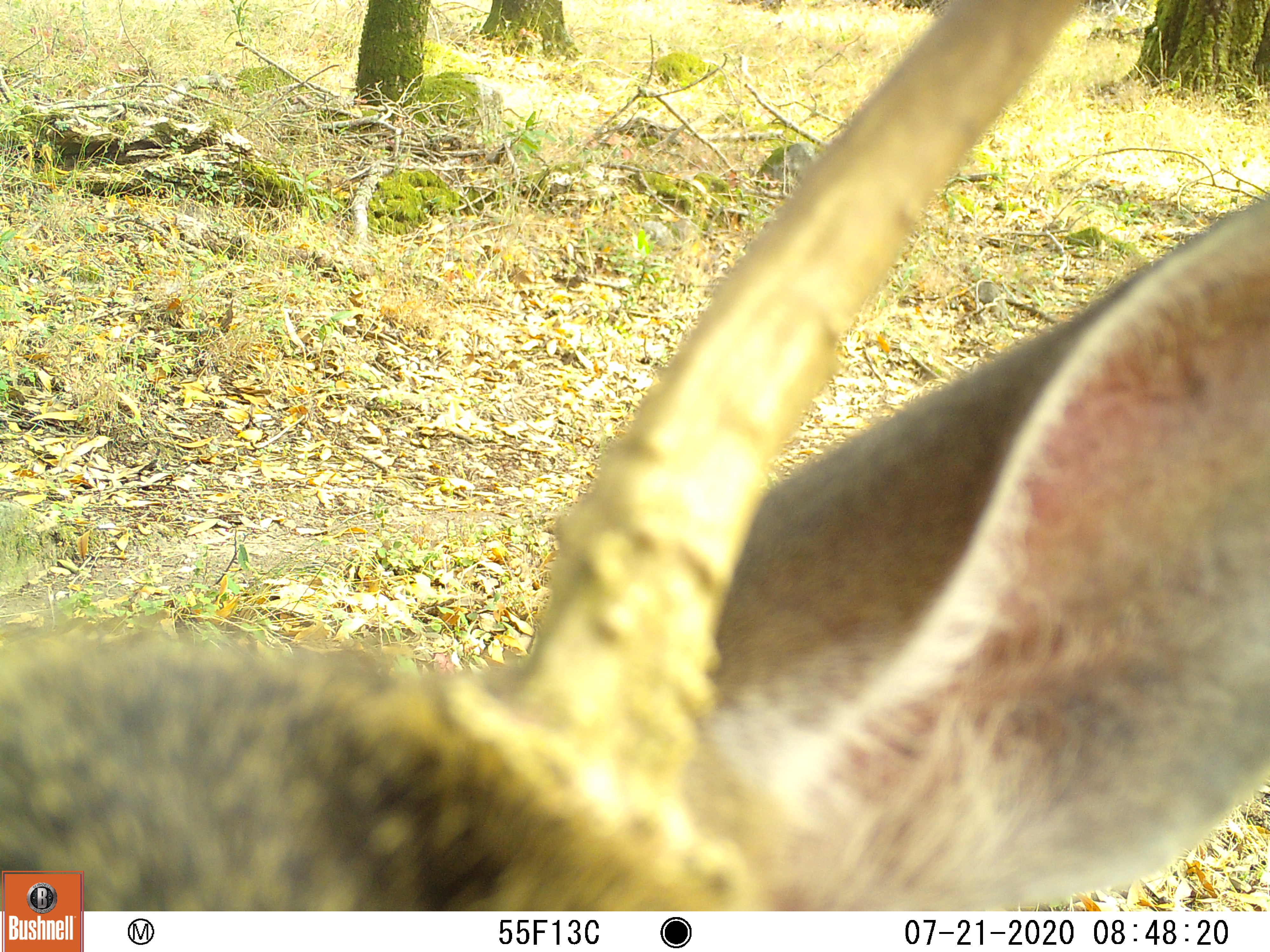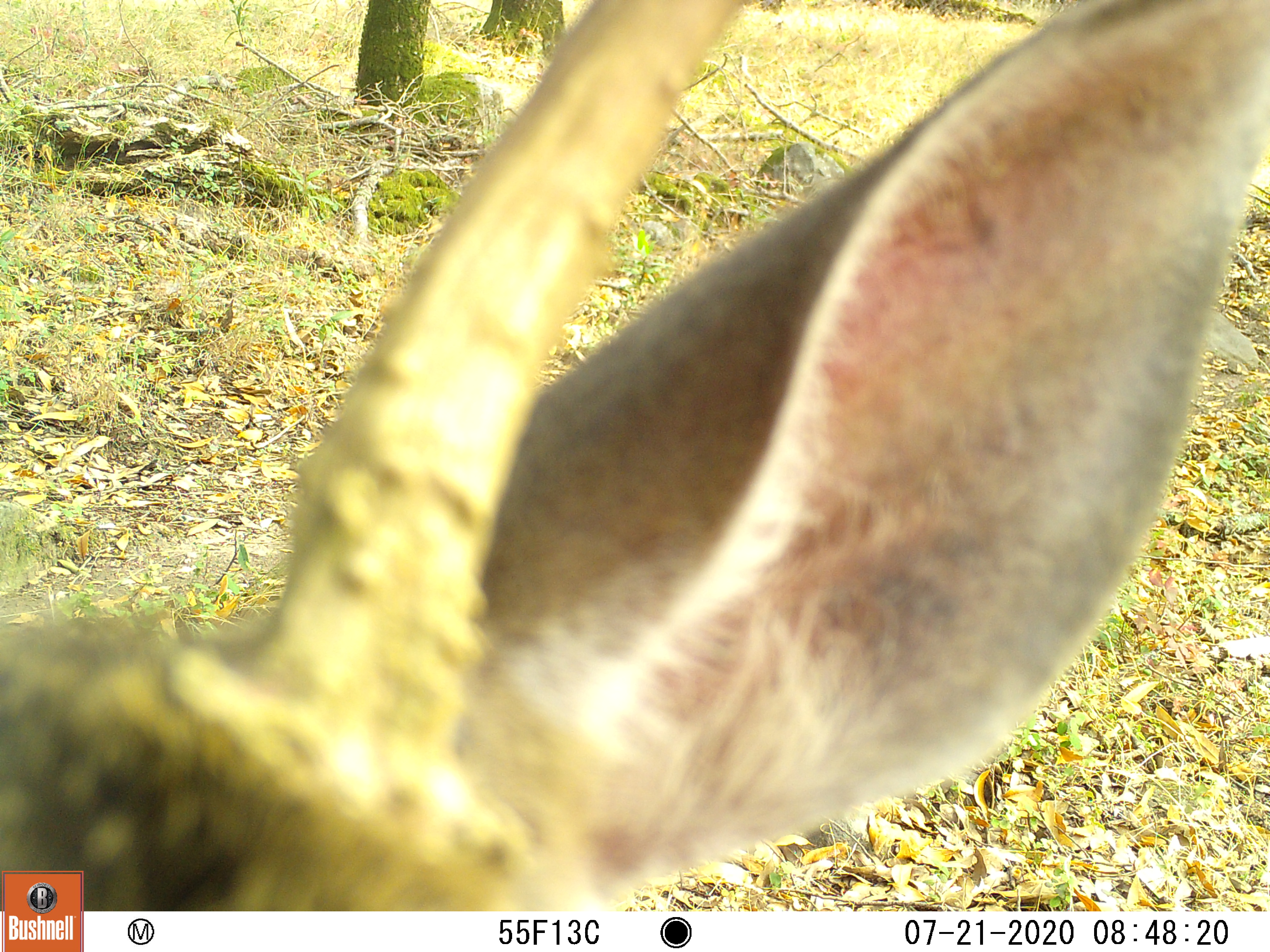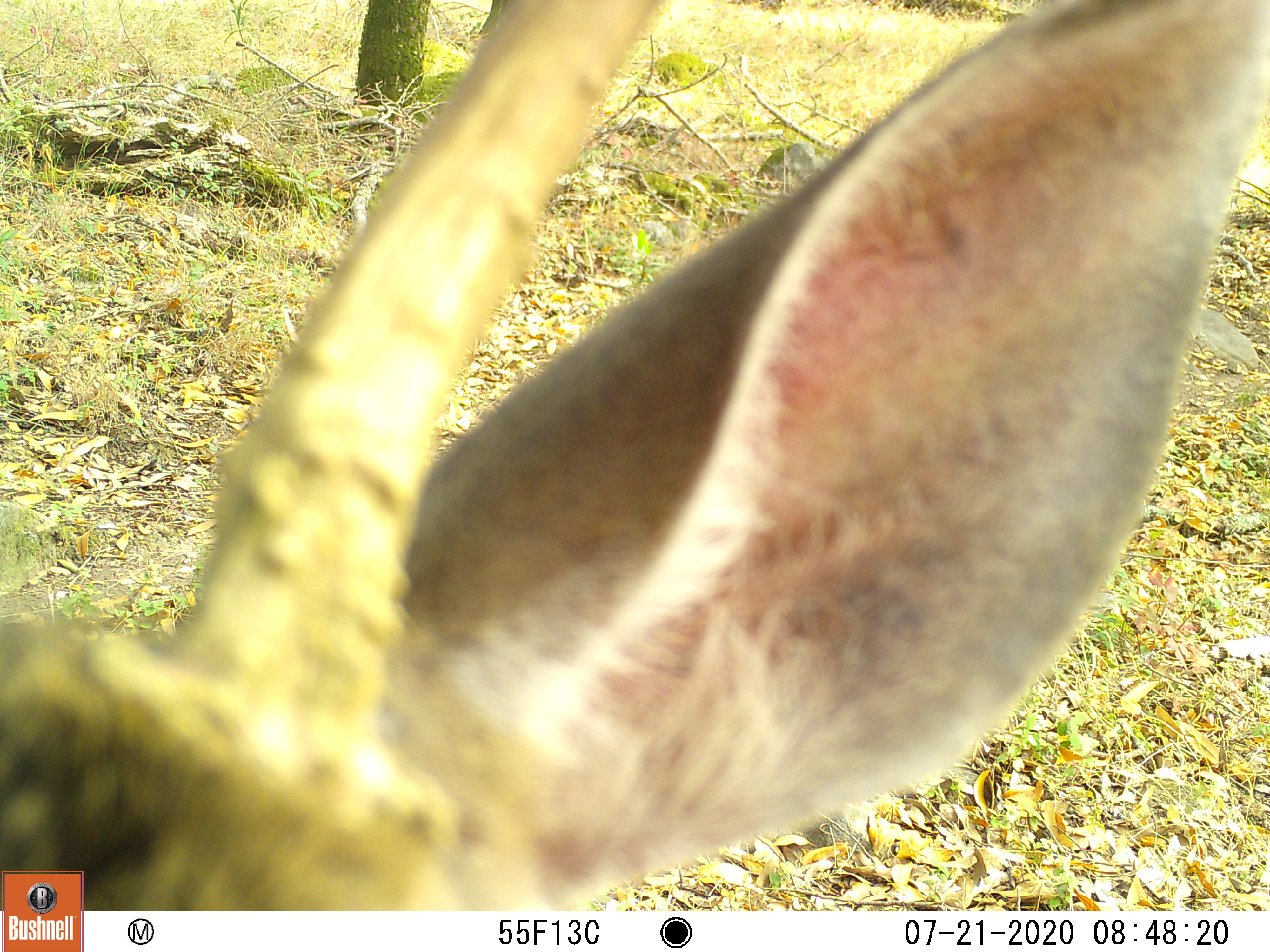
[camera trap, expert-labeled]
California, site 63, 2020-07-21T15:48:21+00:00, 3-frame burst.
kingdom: Animalia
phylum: Chordata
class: Mammalia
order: Artiodactyla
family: Cervidae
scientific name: Cervidae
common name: elk or deer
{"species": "elk or deer (Cervidae)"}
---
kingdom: Animalia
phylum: Chordata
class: Mammalia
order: Artiodactyla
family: Cervidae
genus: Odocoileus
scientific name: Odocoileus hemionus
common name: mule deer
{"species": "mule deer (Odocoileus hemionus)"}